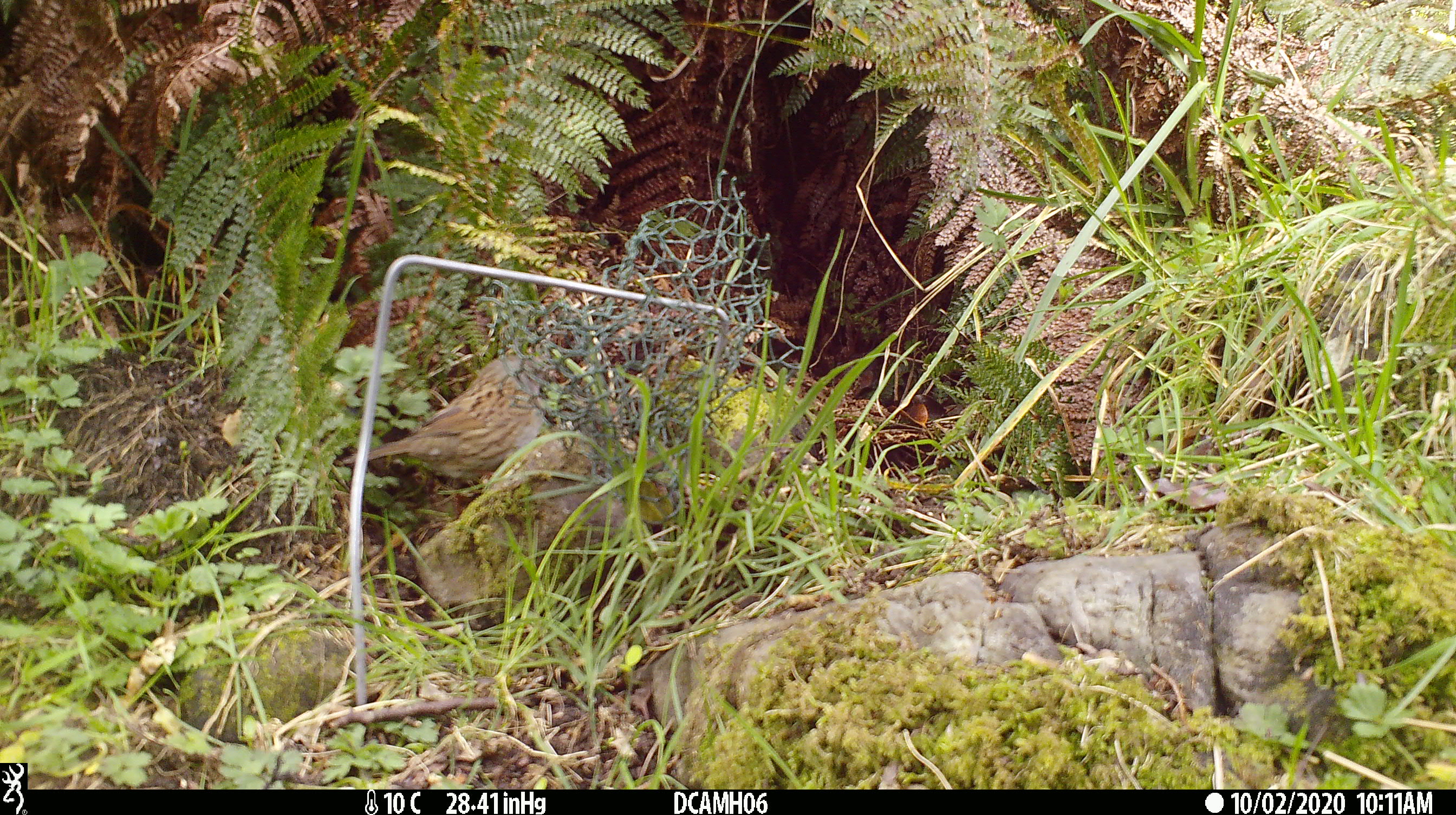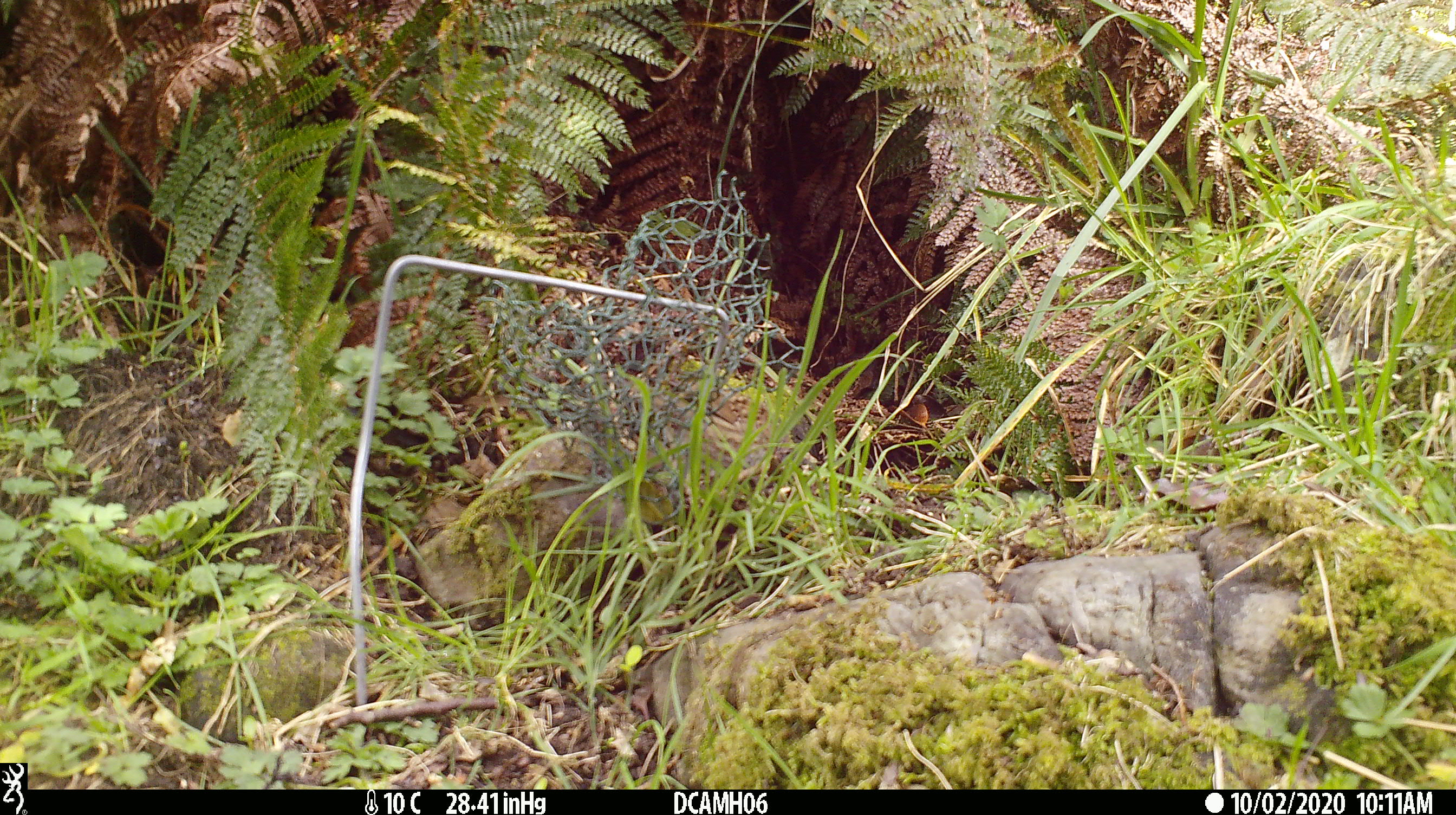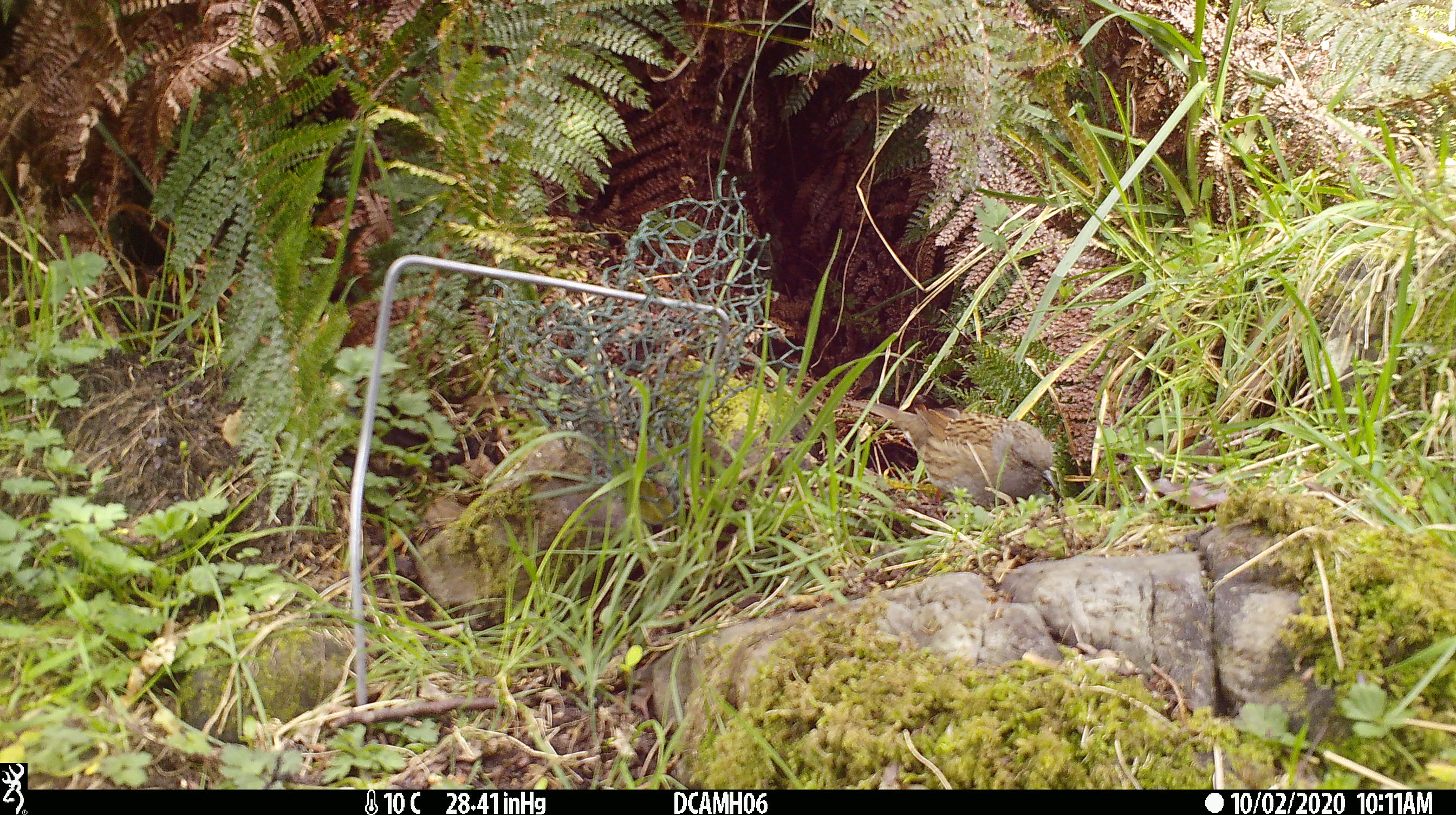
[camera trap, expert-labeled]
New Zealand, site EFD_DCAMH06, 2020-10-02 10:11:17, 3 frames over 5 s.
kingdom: Animalia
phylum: Chordata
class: Aves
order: Passeriformes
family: Prunellidae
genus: Prunella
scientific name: Prunella modularis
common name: dunnock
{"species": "dunnock (Prunella modularis)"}